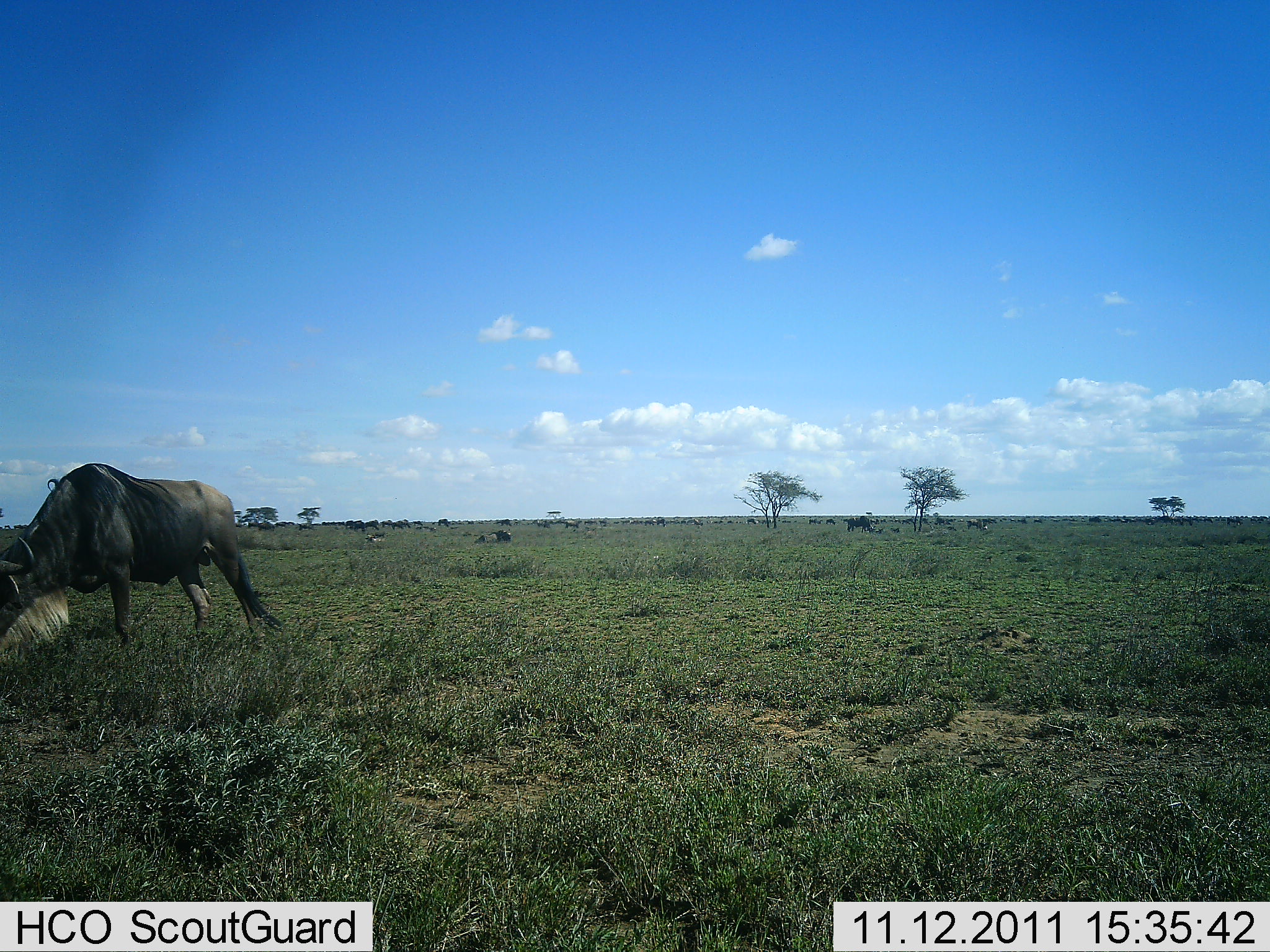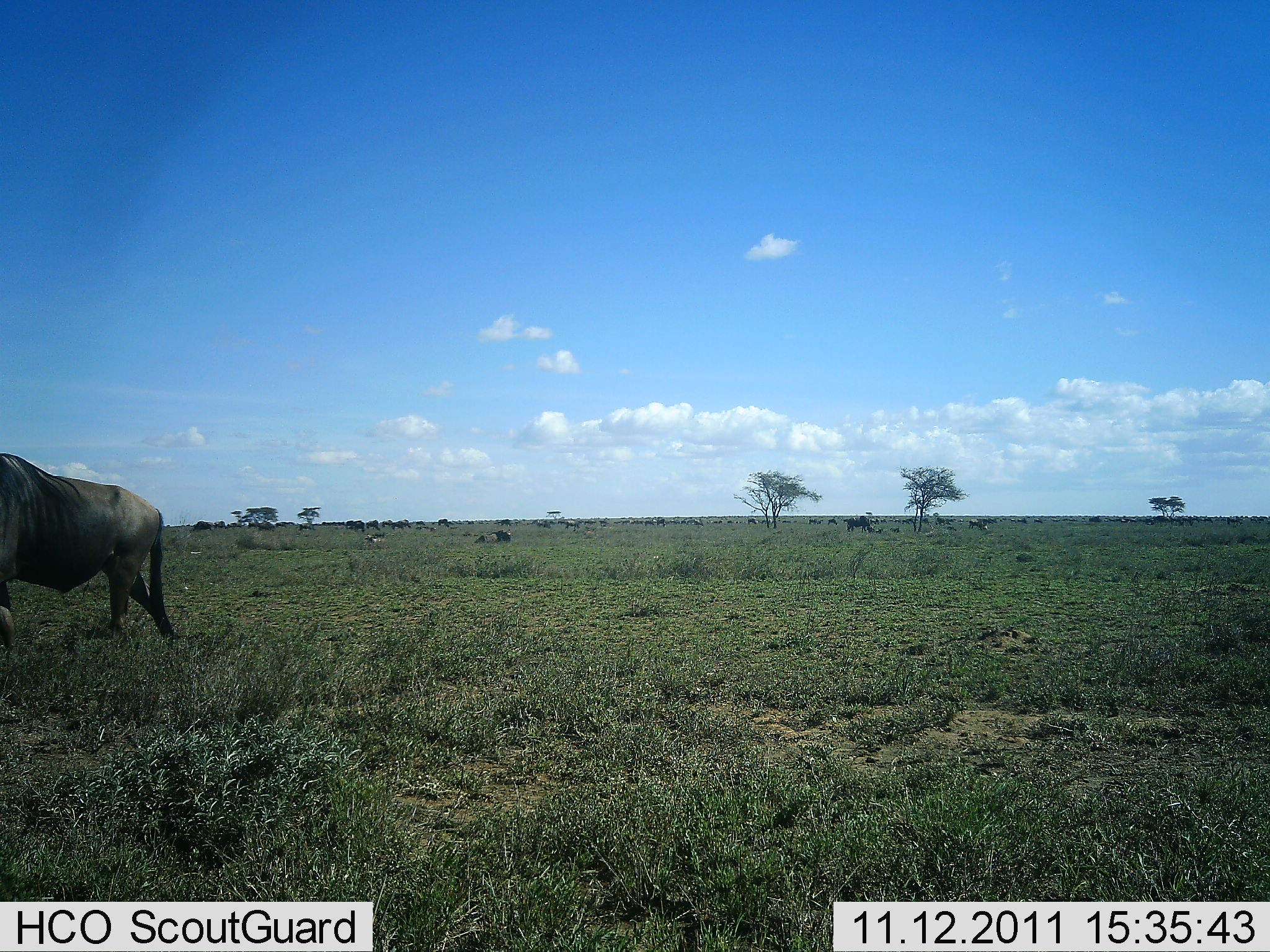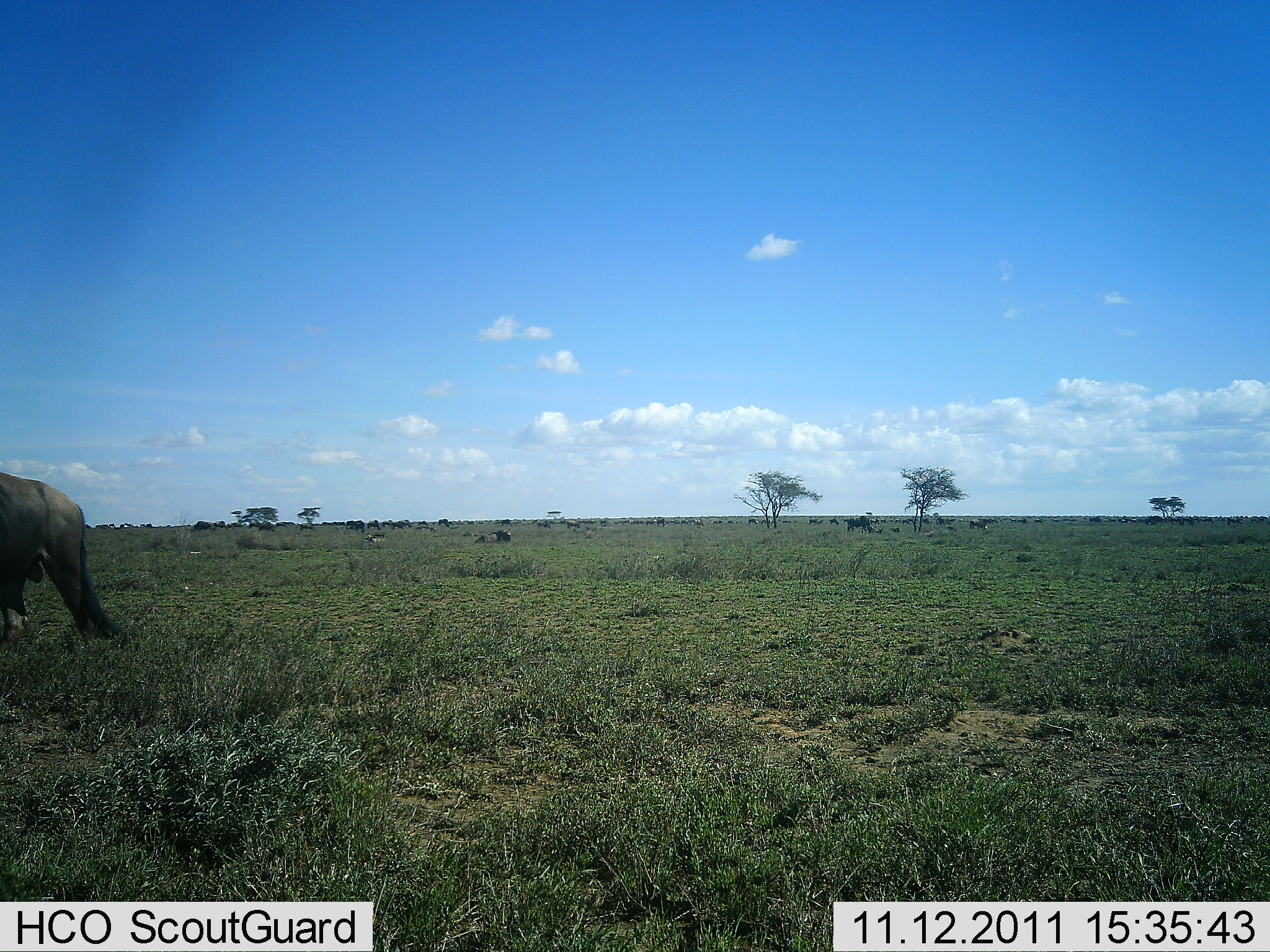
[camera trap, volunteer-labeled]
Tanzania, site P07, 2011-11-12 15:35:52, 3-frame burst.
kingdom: Animalia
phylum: Chordata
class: Mammalia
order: Artiodactyla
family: Bovidae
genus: Connochaetes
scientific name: Connochaetes taurinus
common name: blue wildebeest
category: wildebeest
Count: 1.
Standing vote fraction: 27%.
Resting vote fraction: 0%.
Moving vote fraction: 82%.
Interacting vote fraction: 0%.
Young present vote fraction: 0%.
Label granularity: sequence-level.